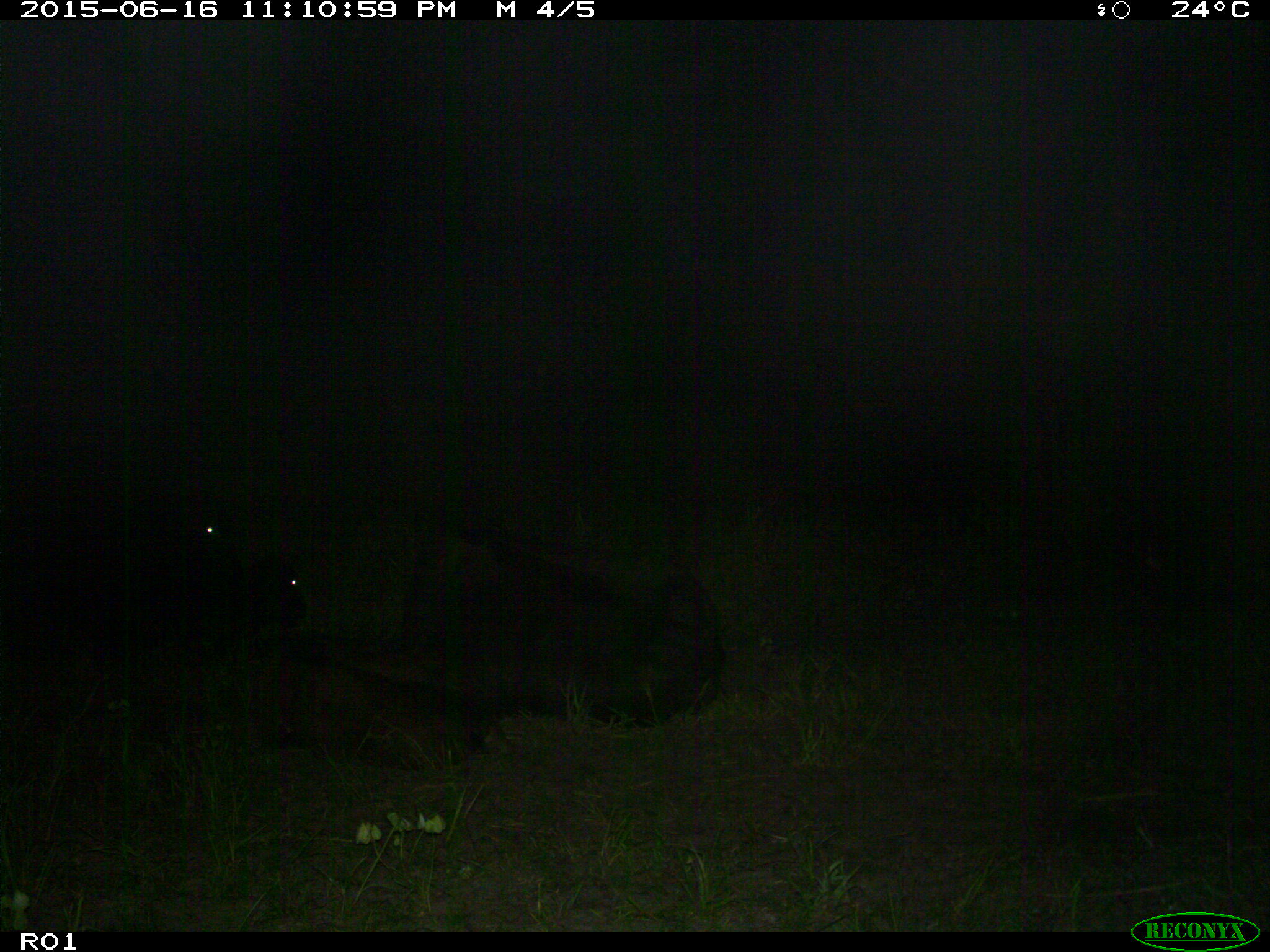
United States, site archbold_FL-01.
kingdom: Animalia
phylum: Chordata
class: Mammalia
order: Artiodactyla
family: Bovidae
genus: Bos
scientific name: Bos taurus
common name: domestic cow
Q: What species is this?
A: Bos taurus (domestic cow).